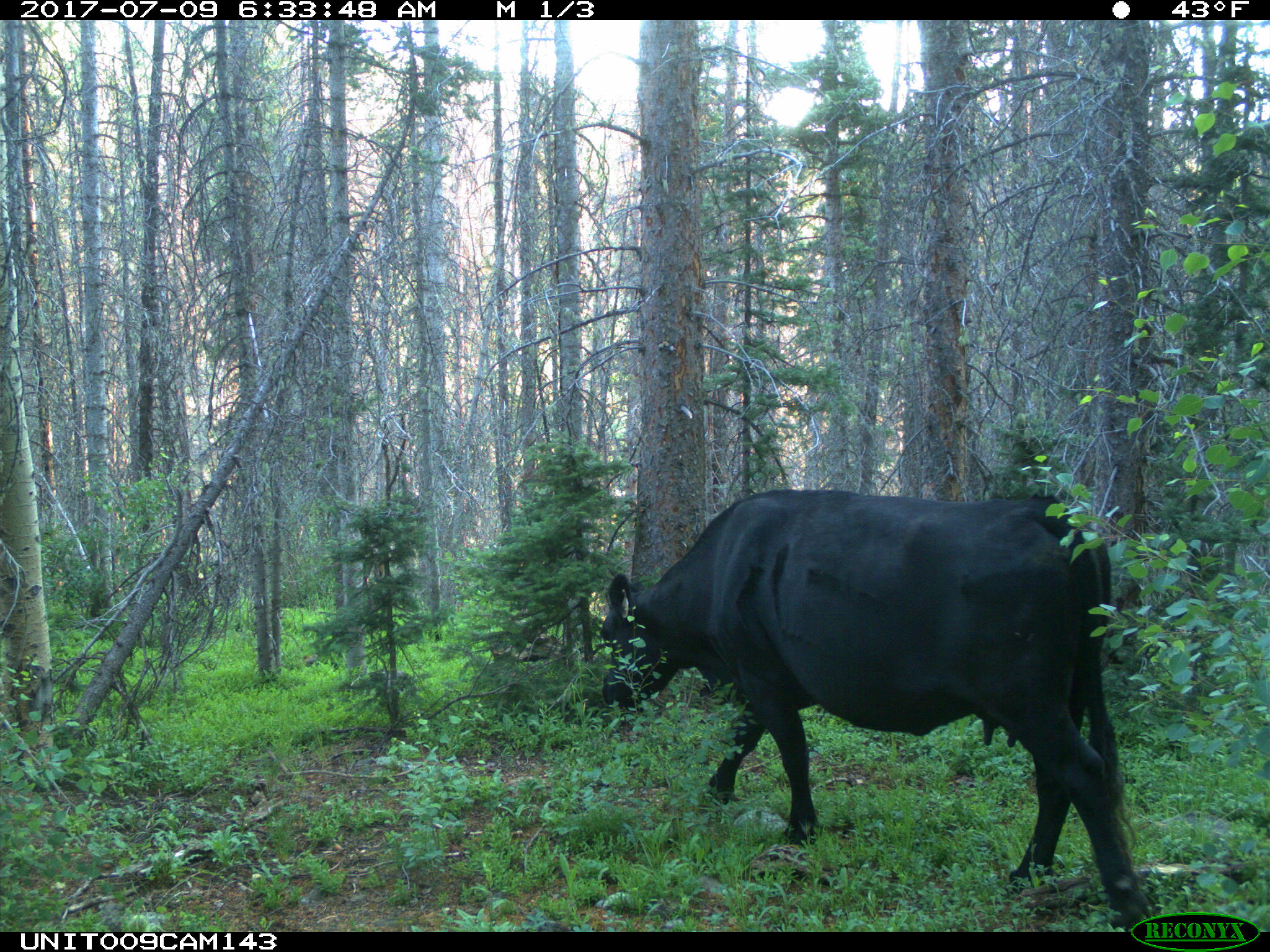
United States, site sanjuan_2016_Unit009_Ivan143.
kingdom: Animalia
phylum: Chordata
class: Mammalia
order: Artiodactyla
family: Bovidae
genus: Bos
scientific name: Bos taurus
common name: domestic cow